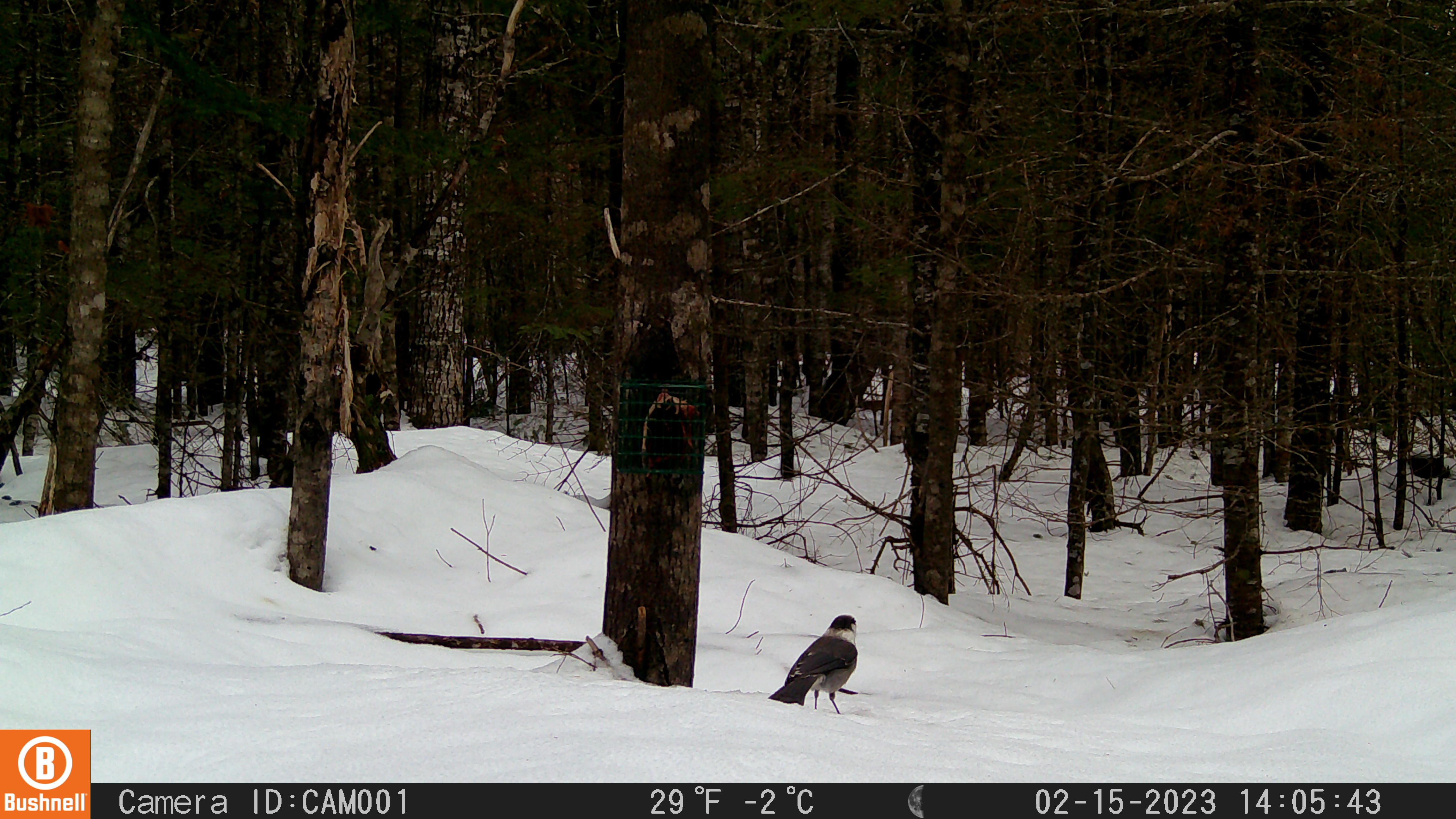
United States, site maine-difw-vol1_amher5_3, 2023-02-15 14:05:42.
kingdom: Animalia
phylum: Chordata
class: Aves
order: Passeriformes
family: Corvidae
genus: Perisoreus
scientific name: Perisoreus canadensis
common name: canada jay